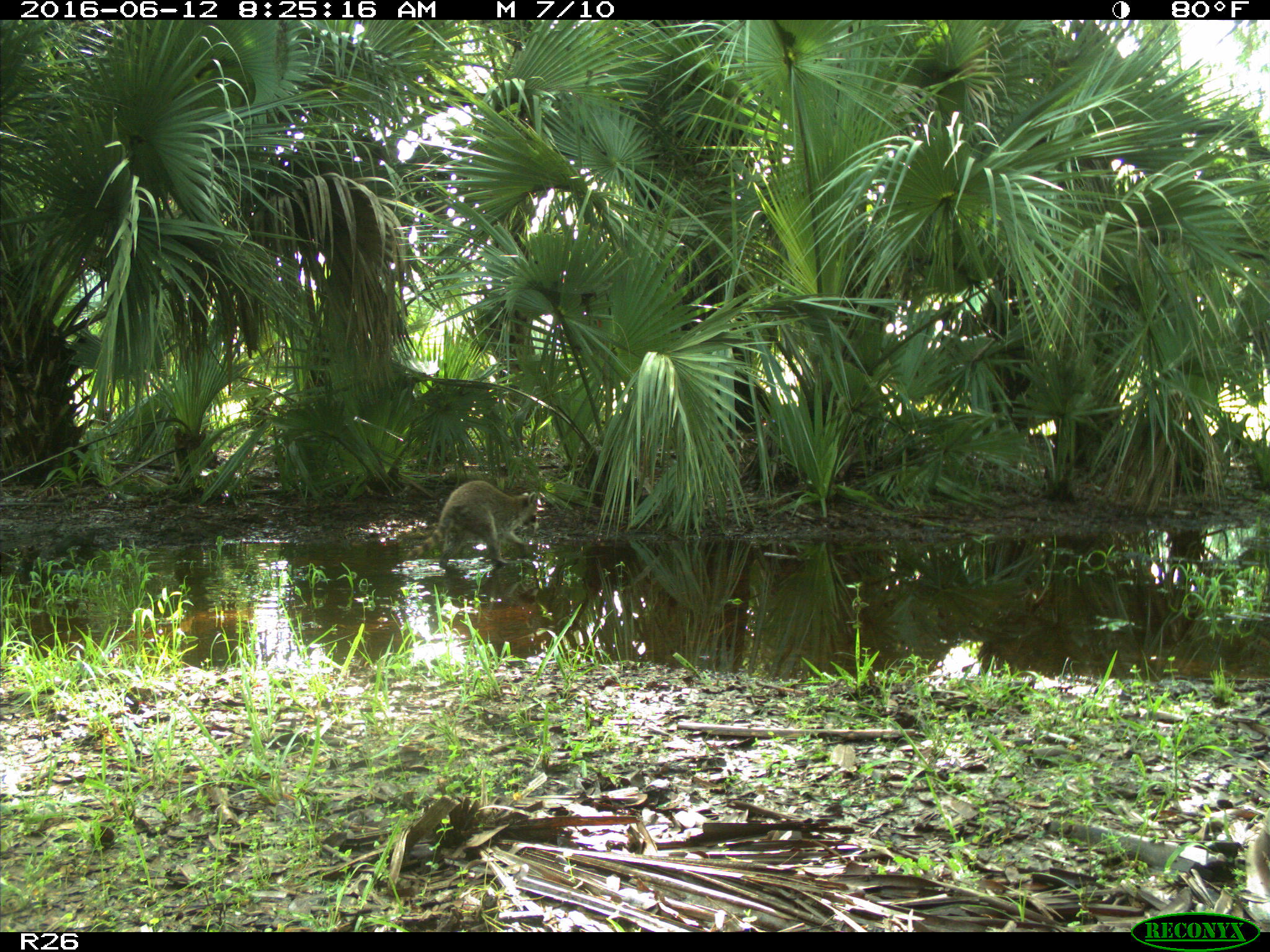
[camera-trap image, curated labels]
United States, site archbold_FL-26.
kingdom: Animalia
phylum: Chordata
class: Mammalia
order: Carnivora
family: Procyonidae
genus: Procyon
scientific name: Procyon lotor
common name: common raccoon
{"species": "Procyon lotor (common raccoon)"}